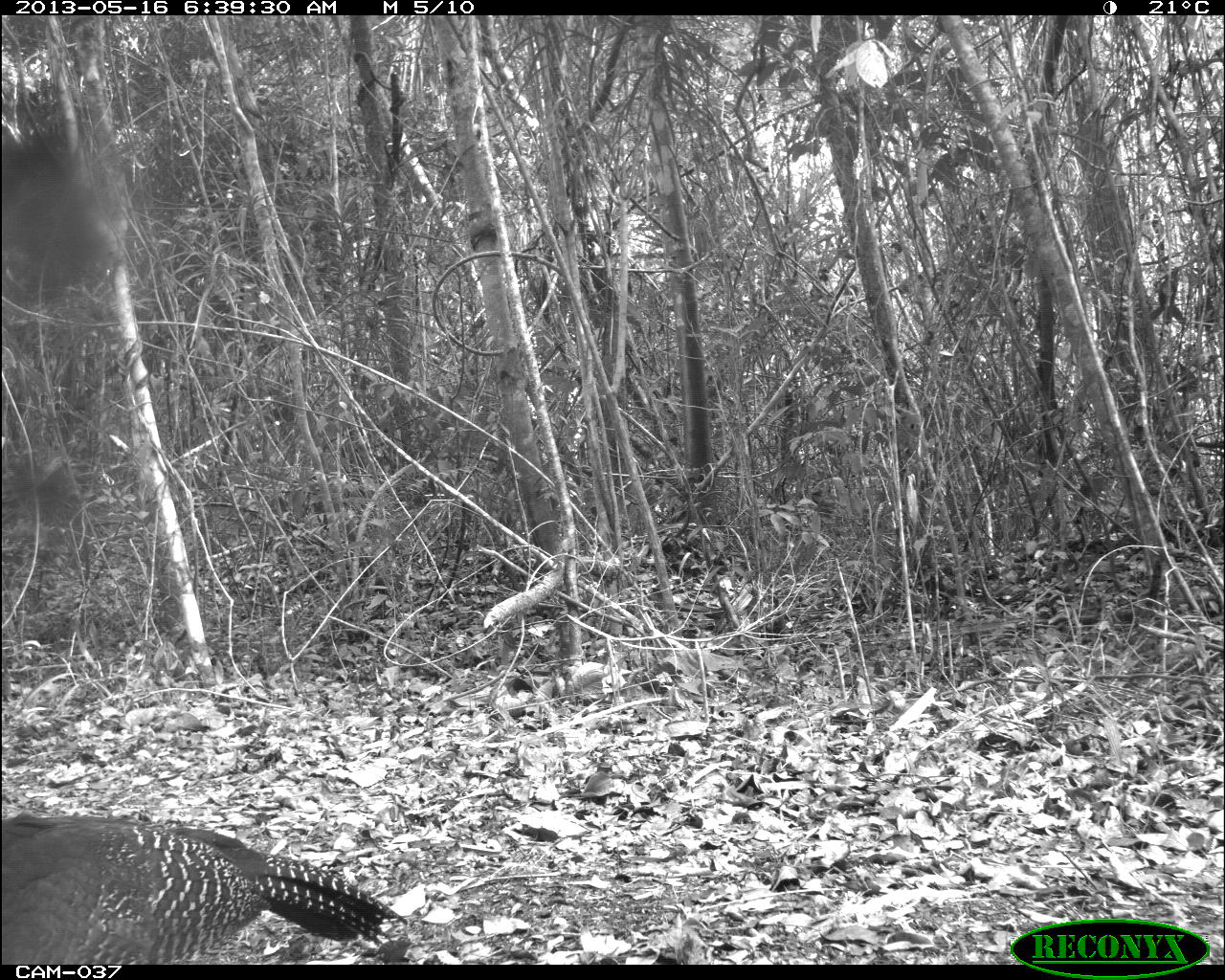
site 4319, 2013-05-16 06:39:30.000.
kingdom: Animalia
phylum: Chordata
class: Aves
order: Galliformes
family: Cracidae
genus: Crax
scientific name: Crax rubra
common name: great curassow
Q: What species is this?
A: Crax rubra (great curassow).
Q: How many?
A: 2.